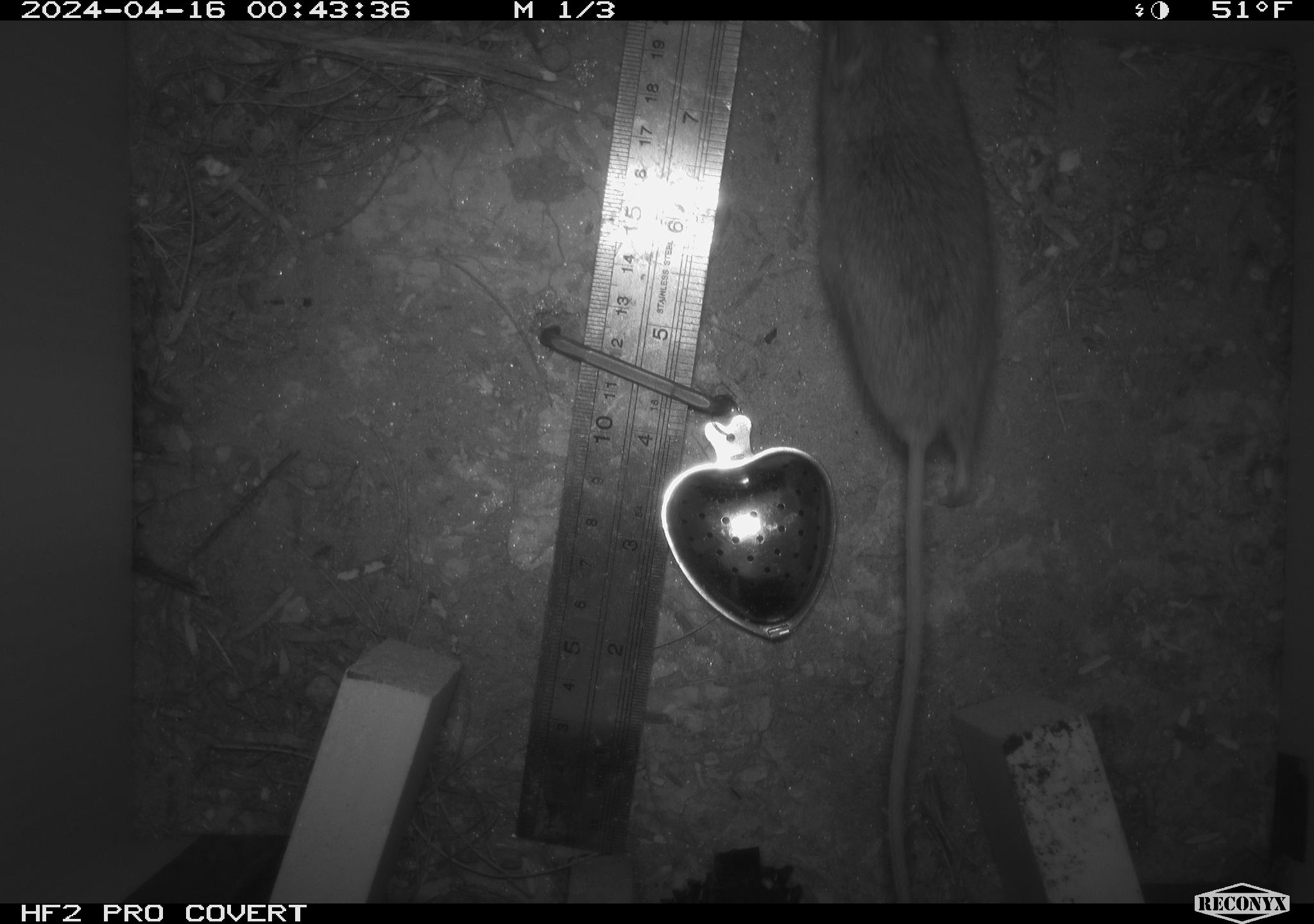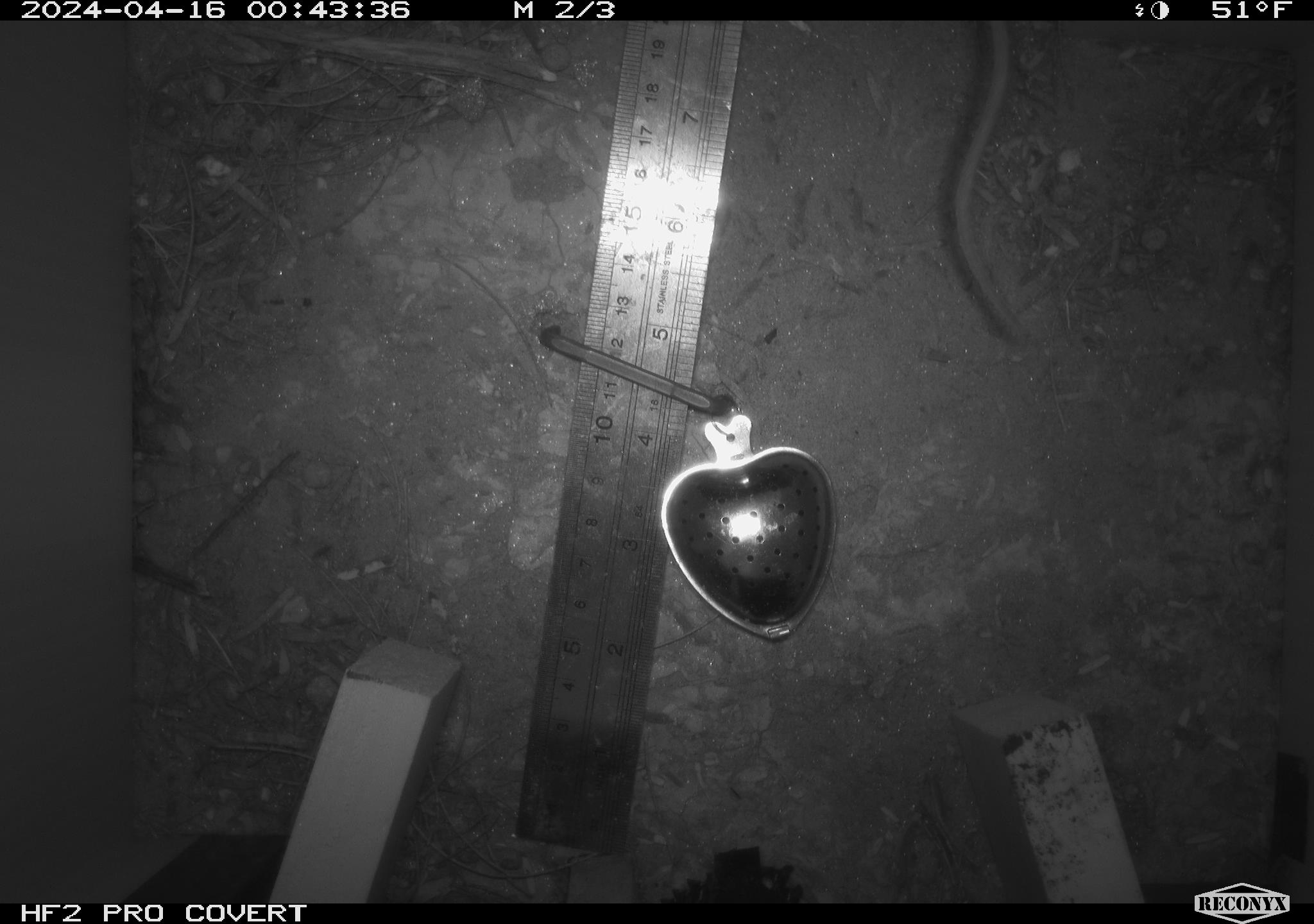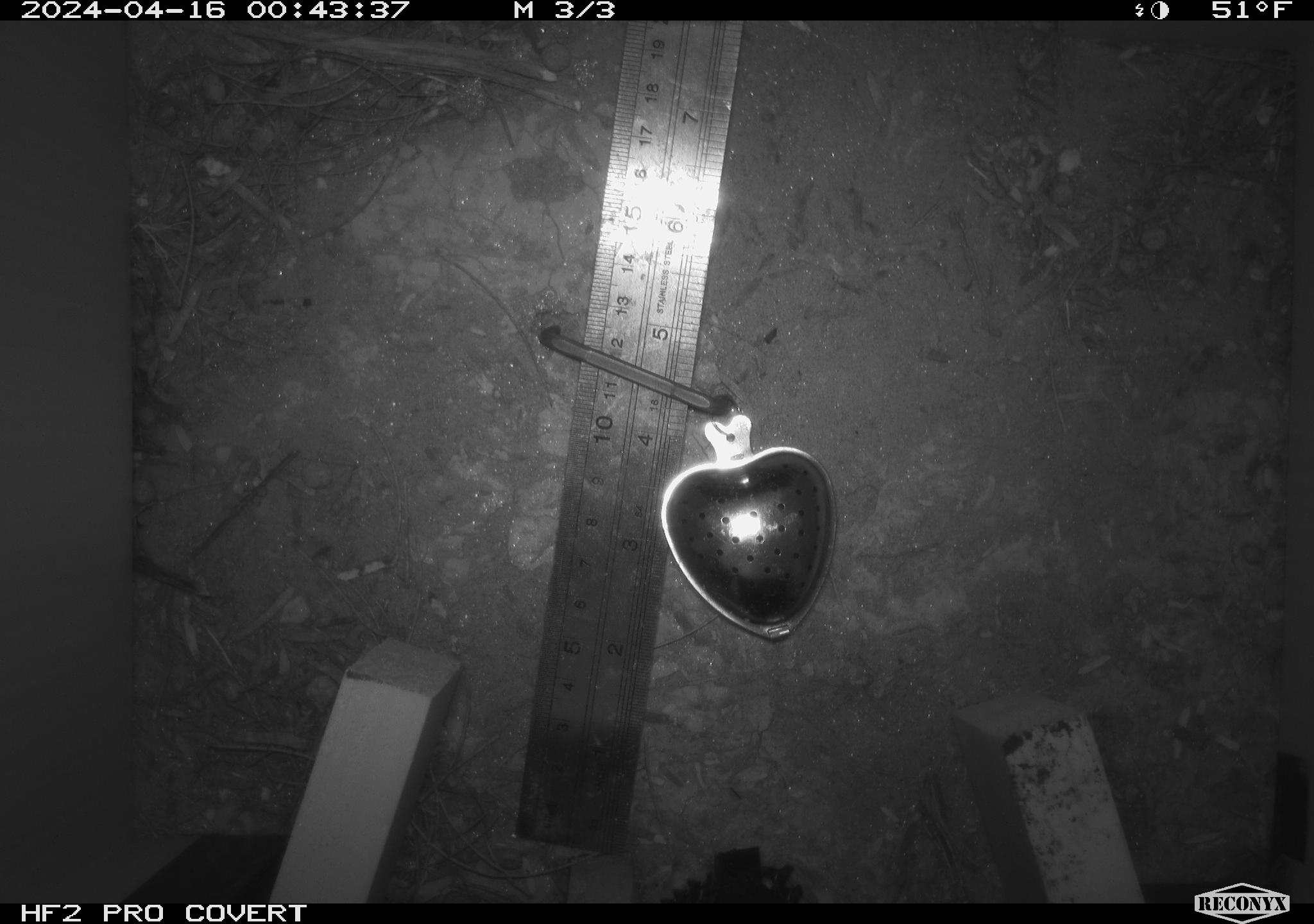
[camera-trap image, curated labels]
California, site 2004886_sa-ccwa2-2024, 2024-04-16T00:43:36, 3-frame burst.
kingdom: Animalia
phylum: Chordata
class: Mammalia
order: Rodentia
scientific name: Rodentia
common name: mouse species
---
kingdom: Animalia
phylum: Chordata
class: Mammalia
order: Rodentia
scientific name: Rodentia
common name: woodrat or rat or mouse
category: woodrat or rat or mouse species